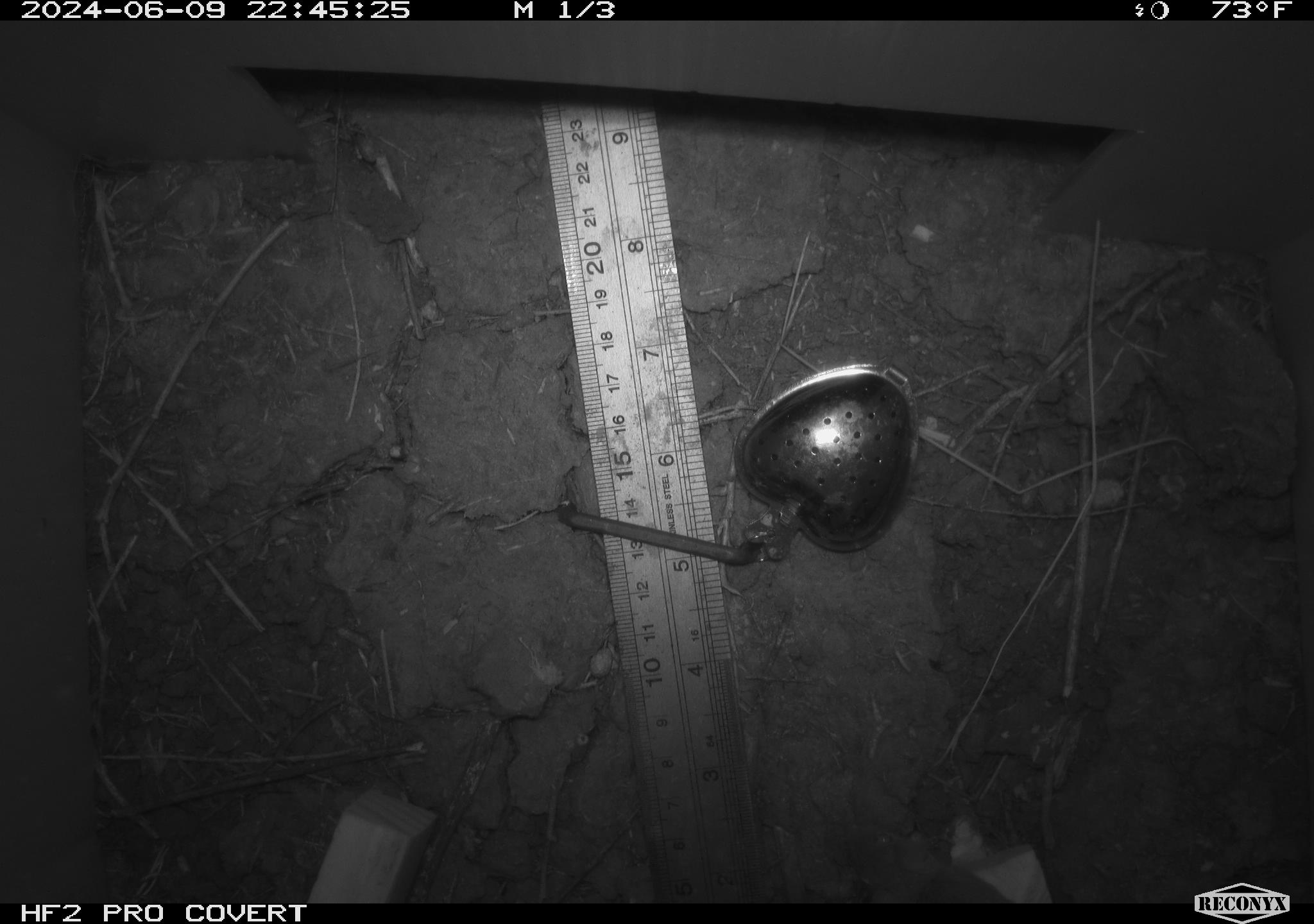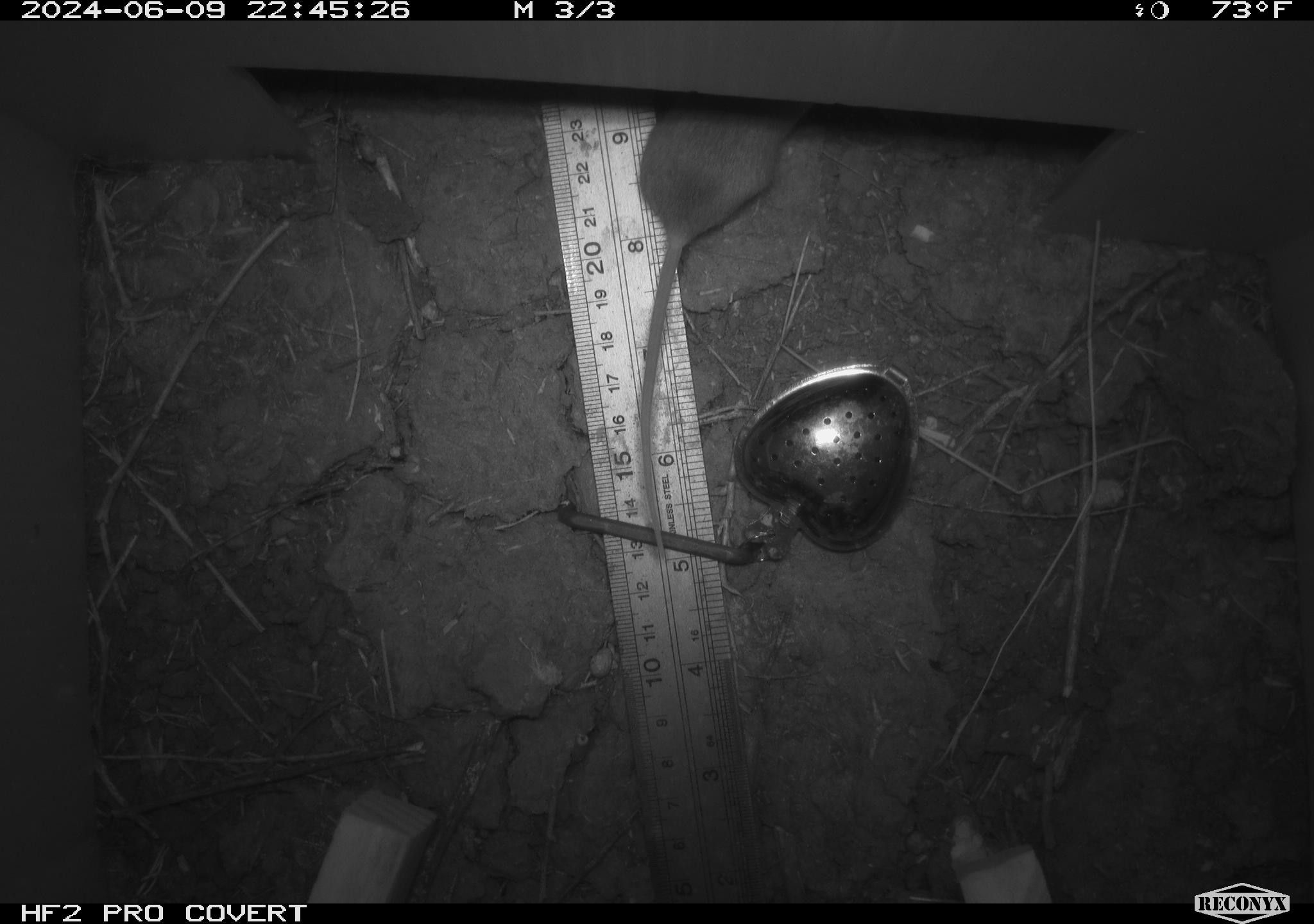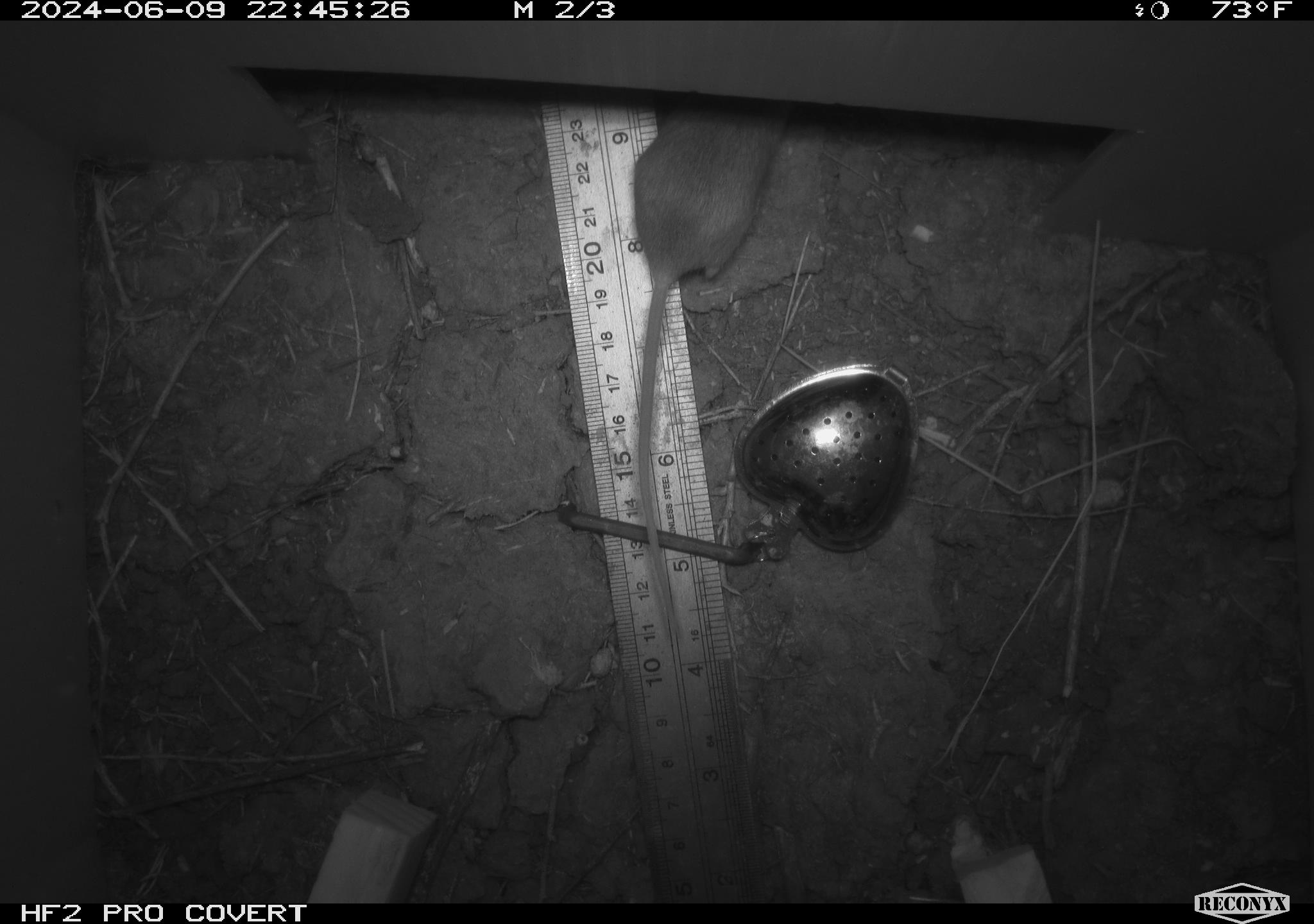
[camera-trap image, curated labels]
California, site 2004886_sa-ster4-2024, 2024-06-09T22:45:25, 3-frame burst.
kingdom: Animalia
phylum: Chordata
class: Mammalia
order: Rodentia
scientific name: Rodentia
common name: mouse species